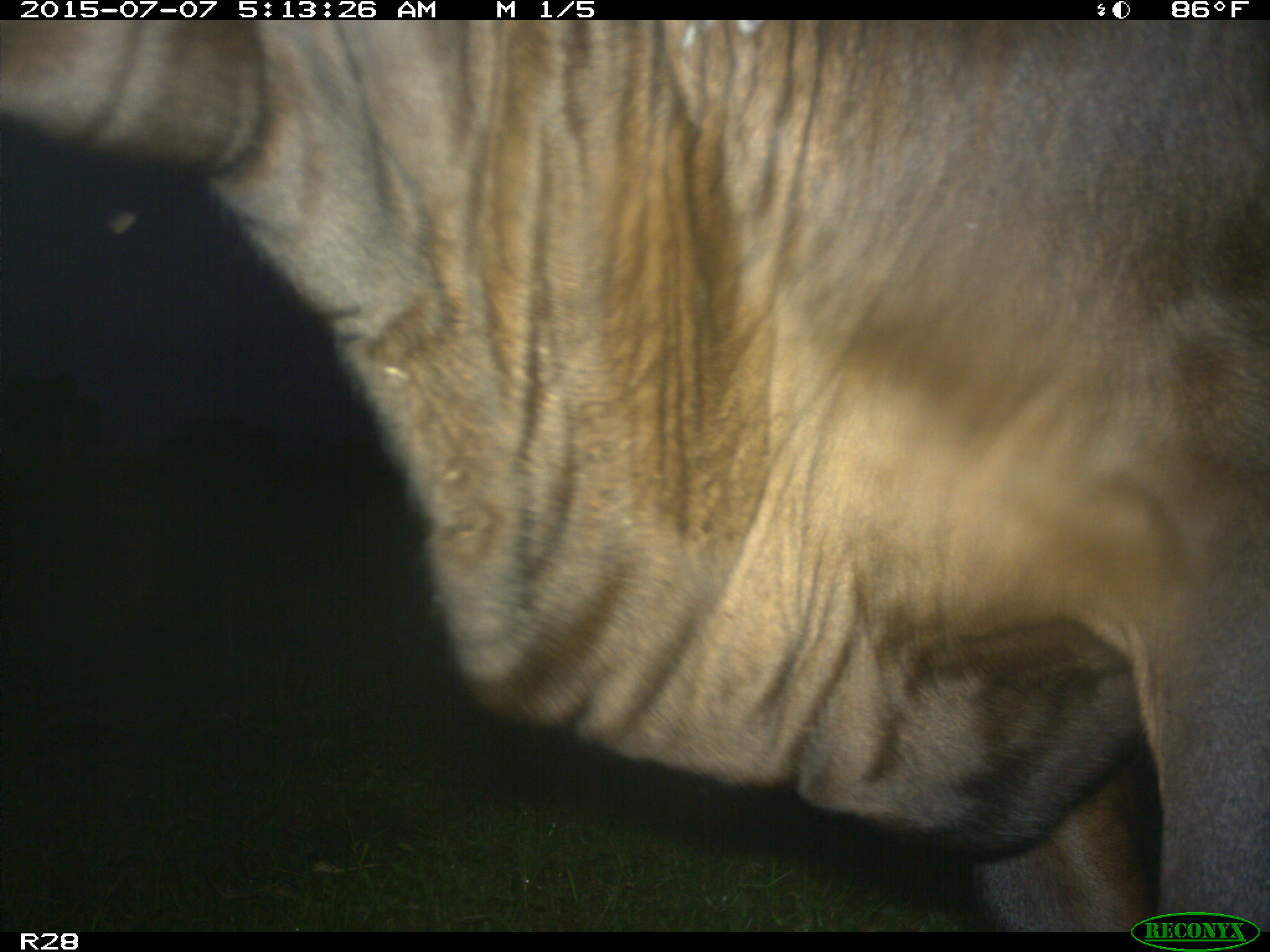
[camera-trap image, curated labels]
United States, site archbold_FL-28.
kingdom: Animalia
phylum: Chordata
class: Mammalia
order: Artiodactyla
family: Bovidae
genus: Bos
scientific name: Bos taurus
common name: domestic cow